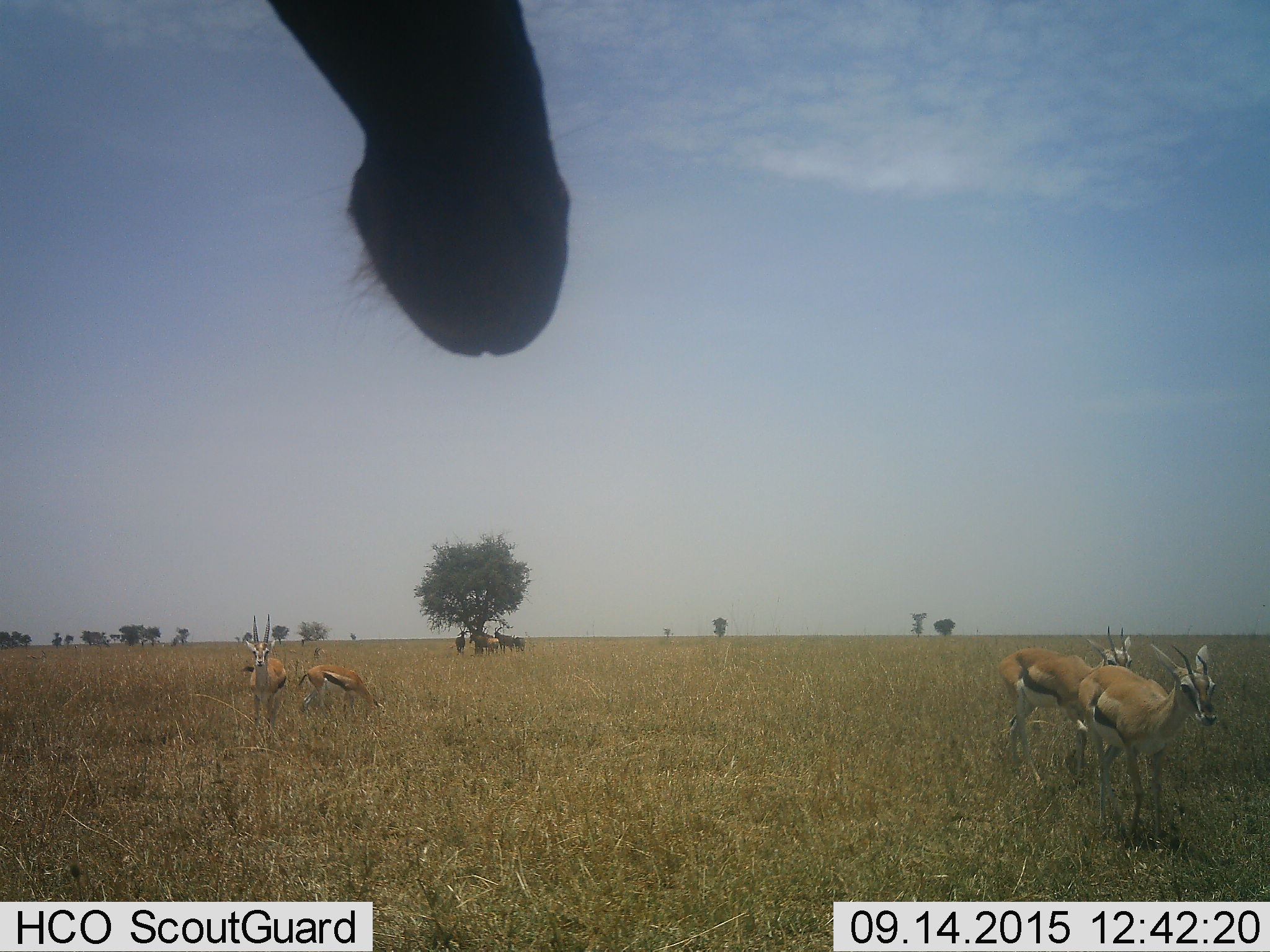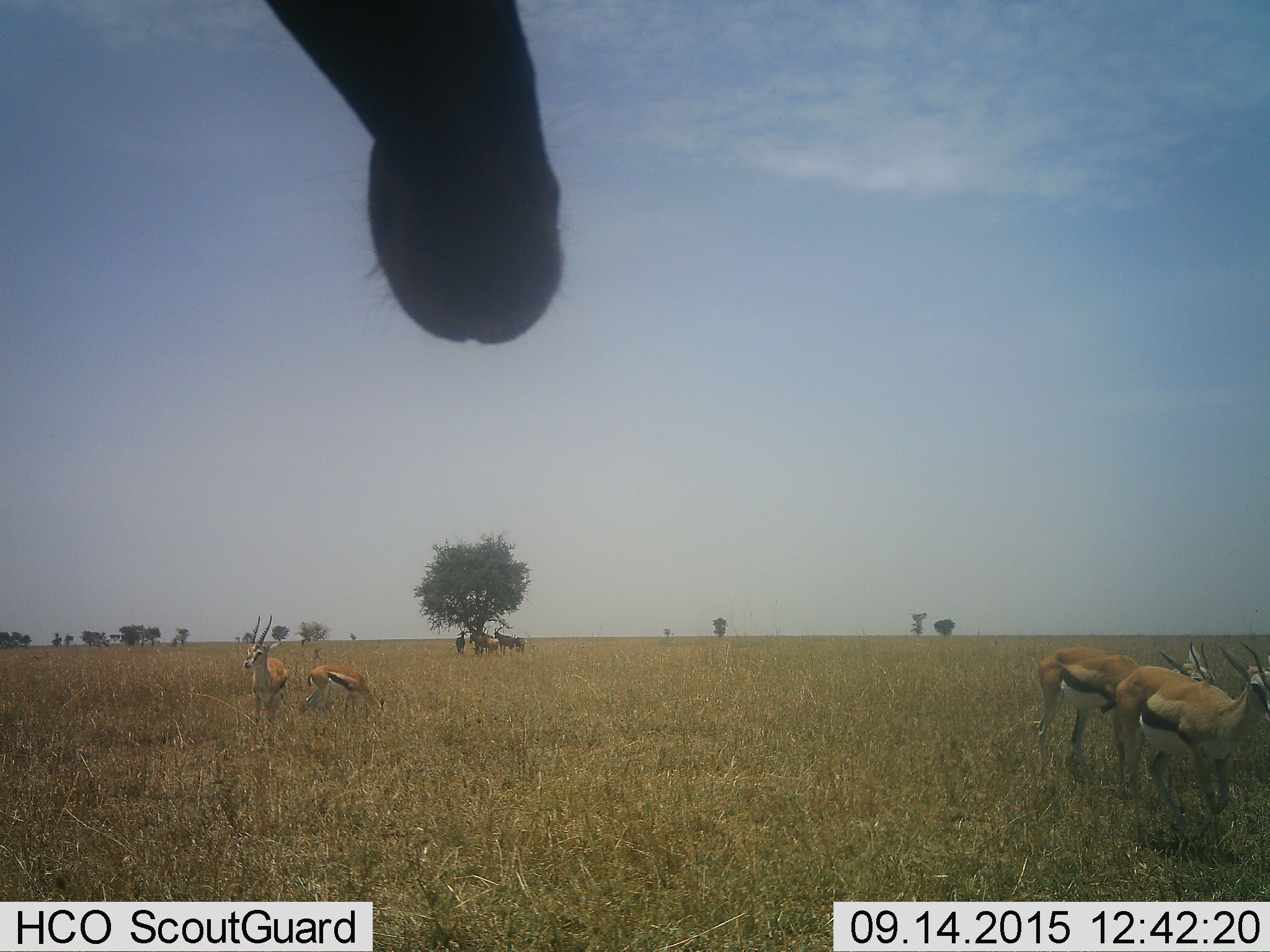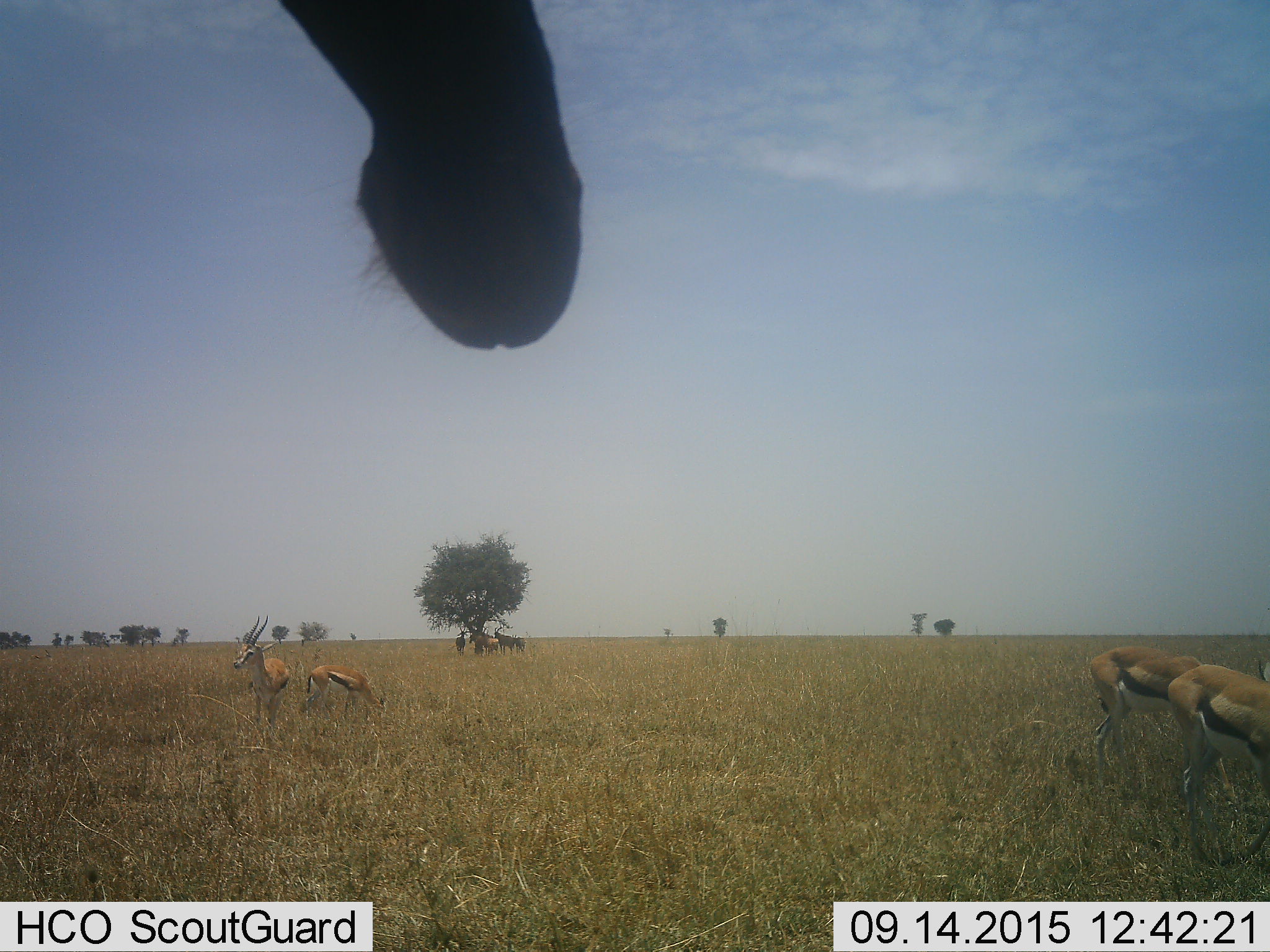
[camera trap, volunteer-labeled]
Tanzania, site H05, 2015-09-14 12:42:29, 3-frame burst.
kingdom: Animalia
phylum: Chordata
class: Mammalia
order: Artiodactyla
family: Bovidae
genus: Eudorcas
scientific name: Eudorcas thomsonii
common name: thomson's gazelle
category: gazellethomsons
Gazellethomsons (thomson's gazelle) (Eudorcas thomsonii), count 4. Behavior (volunteer vote fractions): standing 78%, resting 0%, moving 67%, interacting 11%. Young present (vote fraction): 0%. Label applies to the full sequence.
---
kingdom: Animalia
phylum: Chordata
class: Mammalia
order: Artiodactyla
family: Bovidae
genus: Damaliscus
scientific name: Damaliscus lunatus jimela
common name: topi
Topi (Damaliscus lunatus jimela), count 6. Behavior (volunteer vote fractions): standing 100%, resting 0%, moving 0%, interacting 0%. Young present (vote fraction): 33%. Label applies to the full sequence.